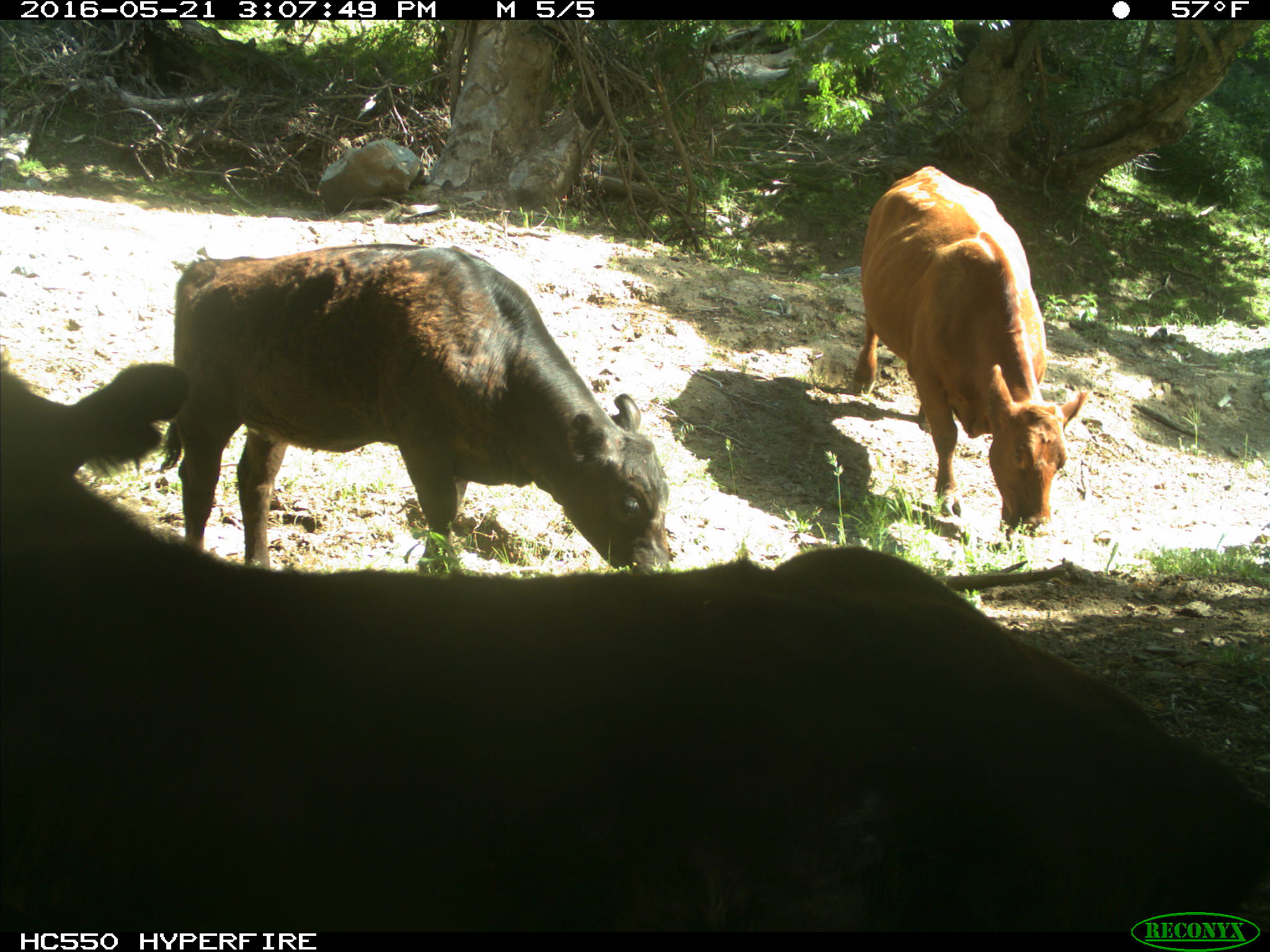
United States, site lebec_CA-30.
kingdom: Animalia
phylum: Chordata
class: Mammalia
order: Artiodactyla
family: Bovidae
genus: Bos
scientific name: Bos taurus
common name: domestic cow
Bos taurus (domestic cow).